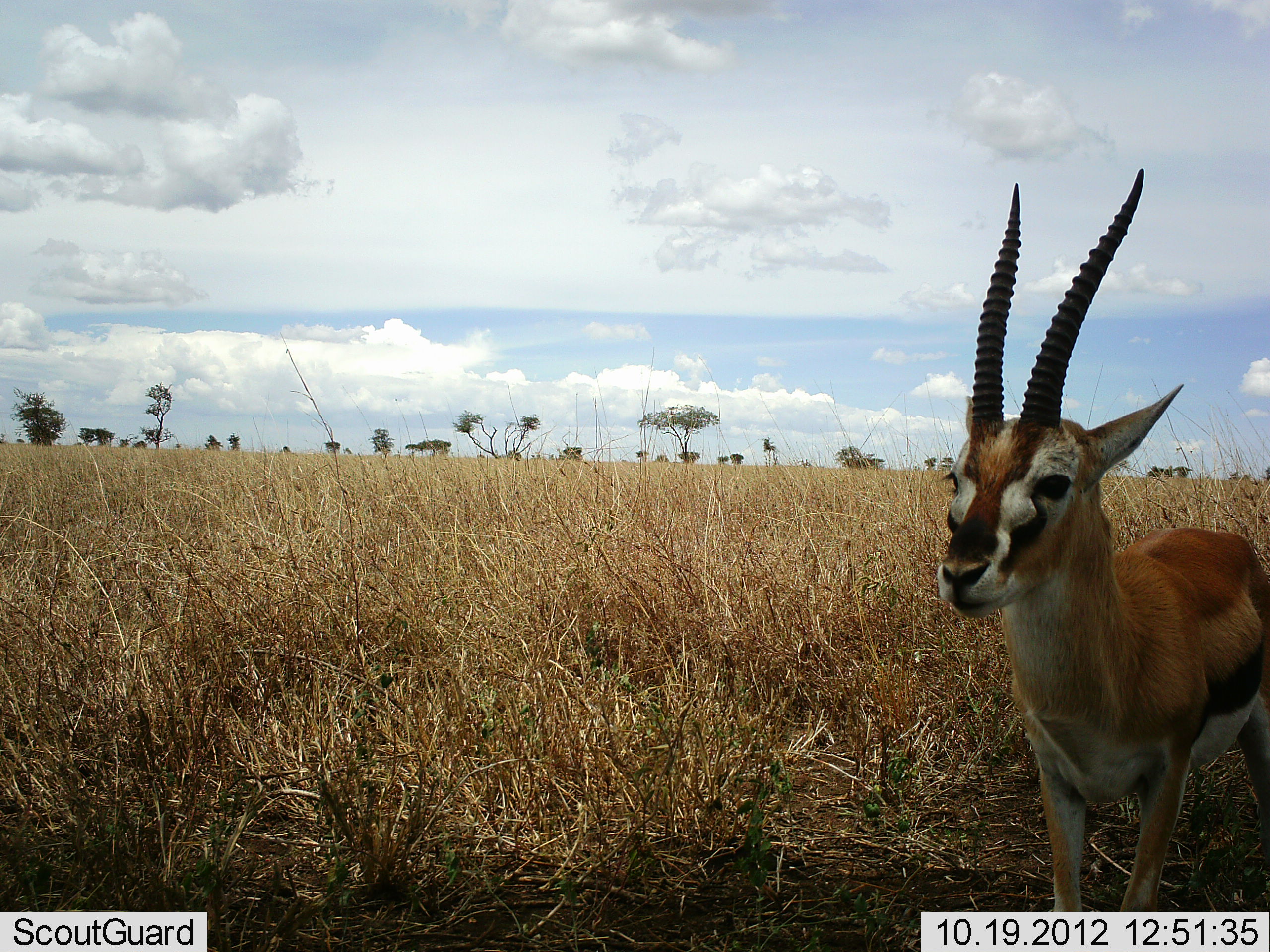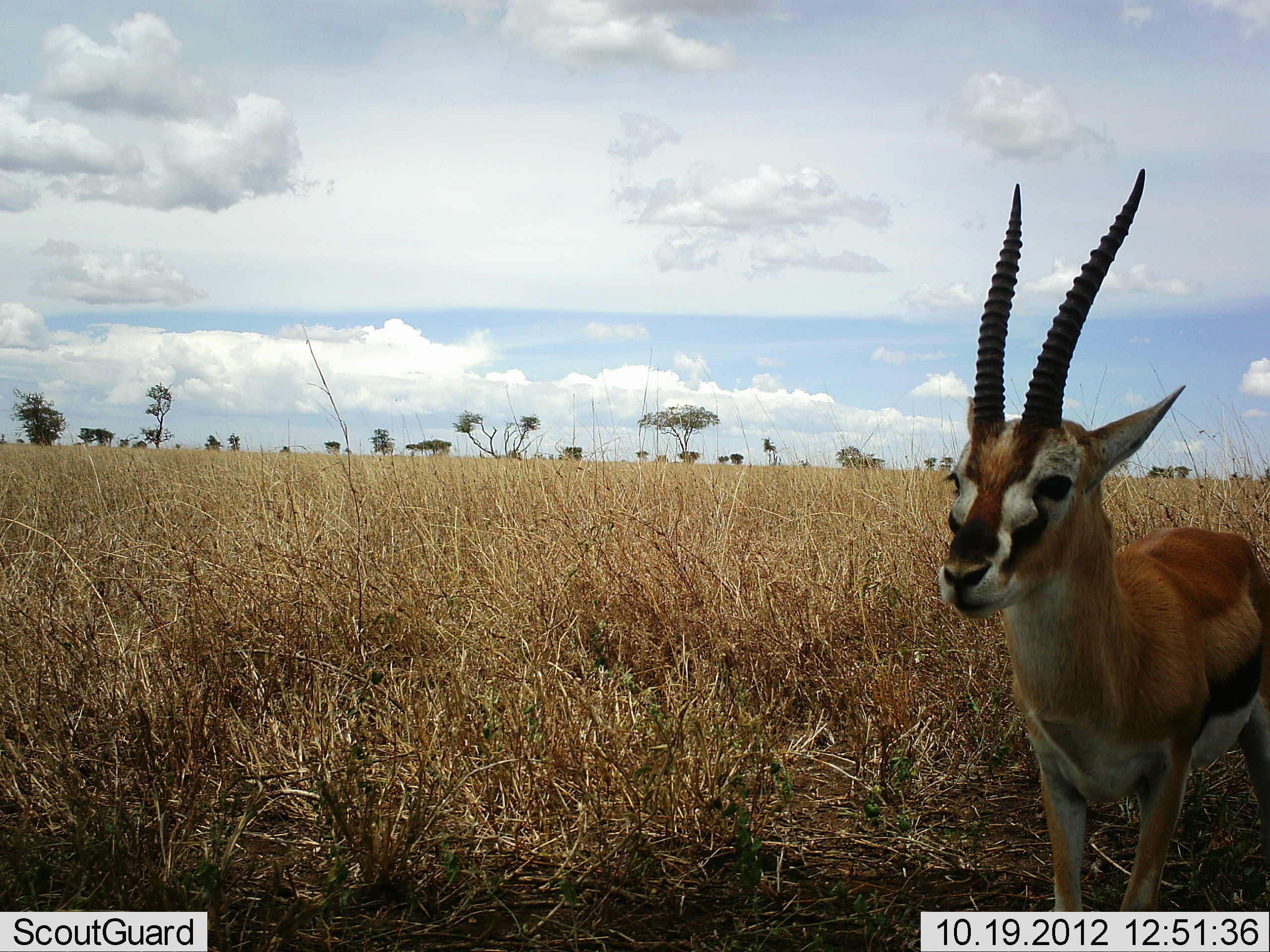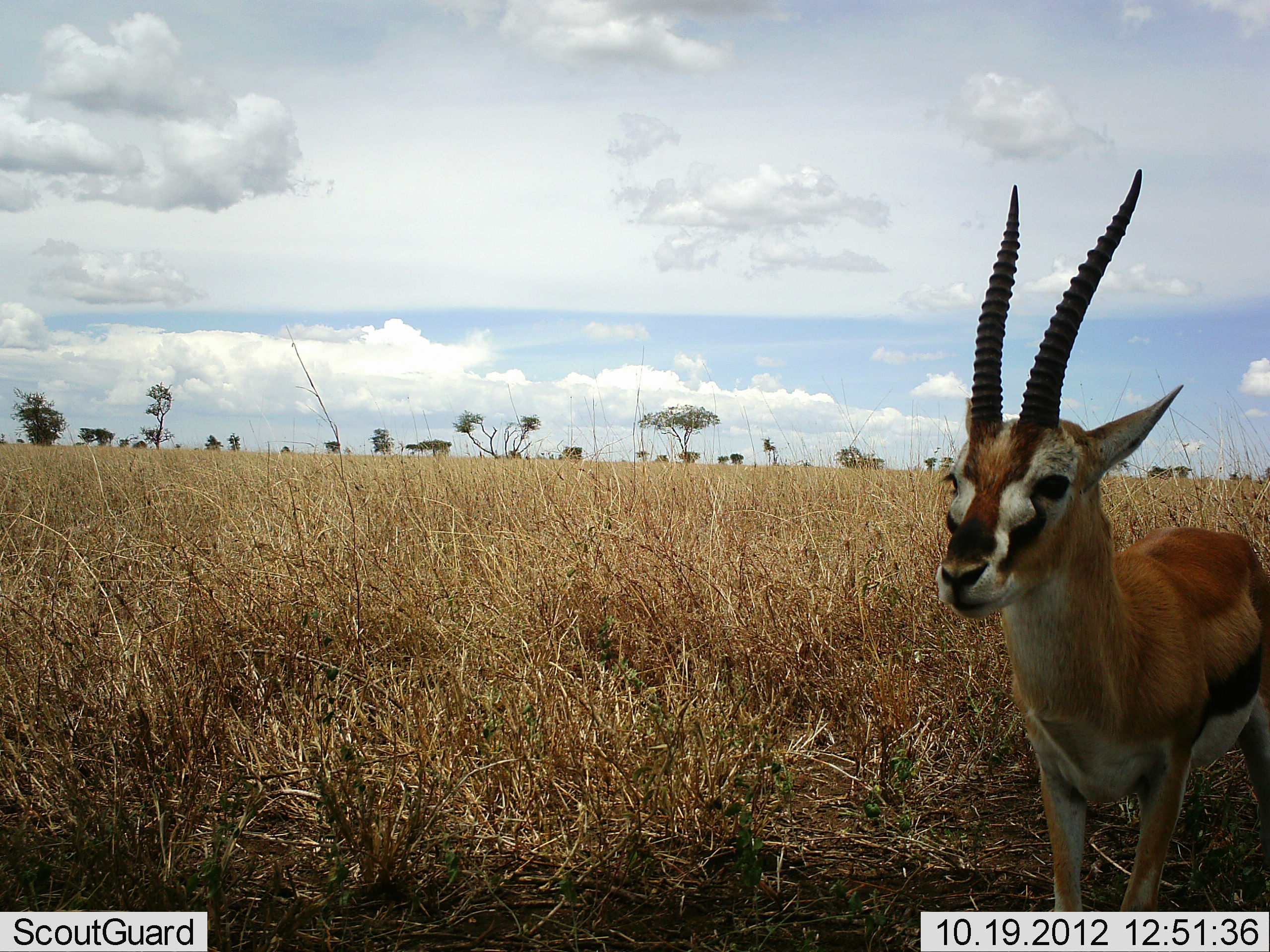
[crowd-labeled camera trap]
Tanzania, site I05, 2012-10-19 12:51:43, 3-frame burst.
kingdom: Animalia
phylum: Chordata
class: Mammalia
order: Artiodactyla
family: Bovidae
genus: Eudorcas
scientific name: Eudorcas thomsonii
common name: thomson's gazelle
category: gazellethomsons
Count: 1.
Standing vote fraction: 100%.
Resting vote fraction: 0%.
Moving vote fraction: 0%.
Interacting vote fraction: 0%.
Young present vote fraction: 0%.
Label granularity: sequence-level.